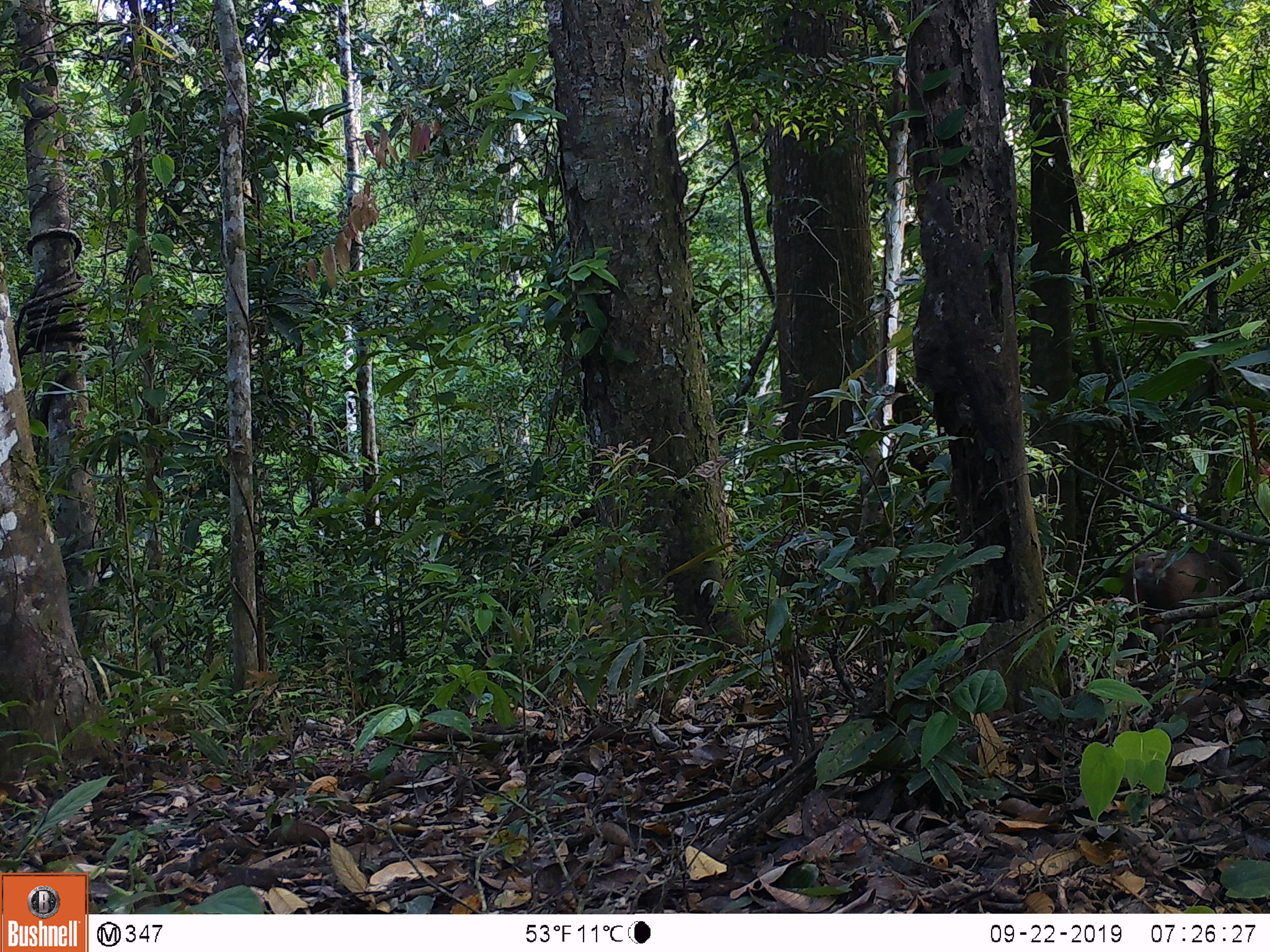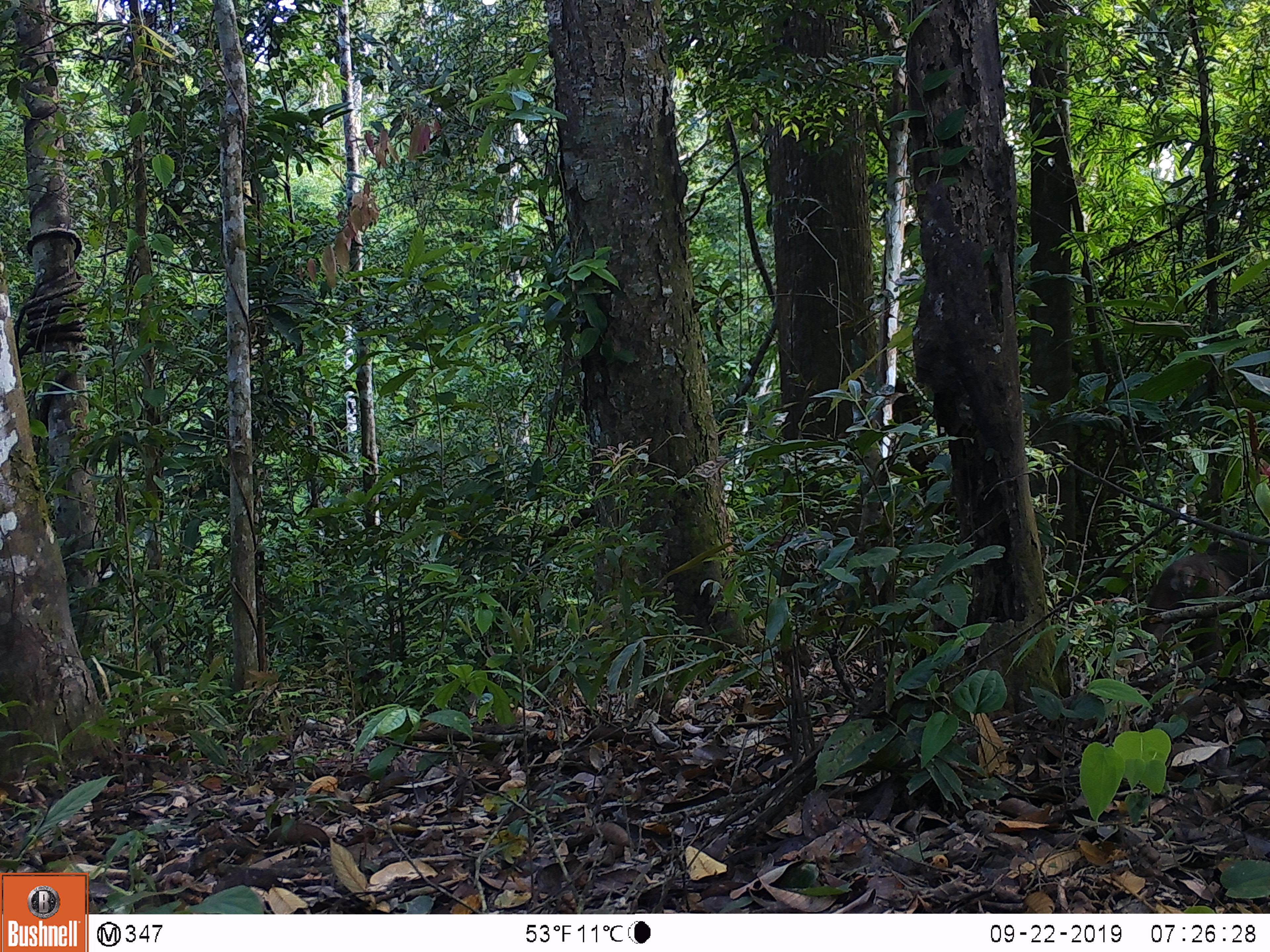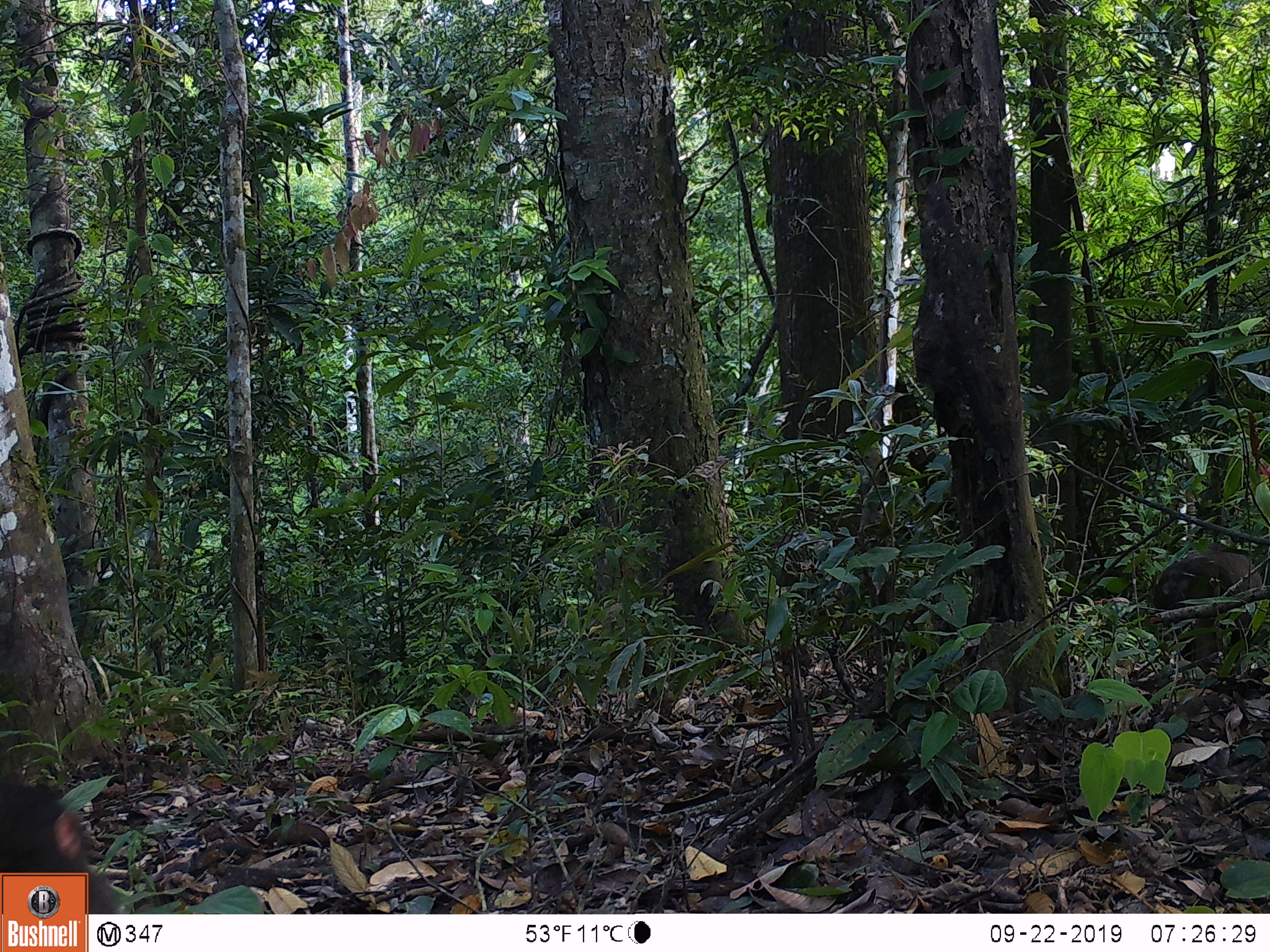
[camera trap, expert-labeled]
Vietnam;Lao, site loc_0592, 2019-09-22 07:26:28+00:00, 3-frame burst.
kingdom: Animalia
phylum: Chordata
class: Mammalia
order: Primates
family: Cercopithecidae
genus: Macaca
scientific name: Macaca arctoides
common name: stump-tailed macaque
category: stump tailed macaque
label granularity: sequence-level